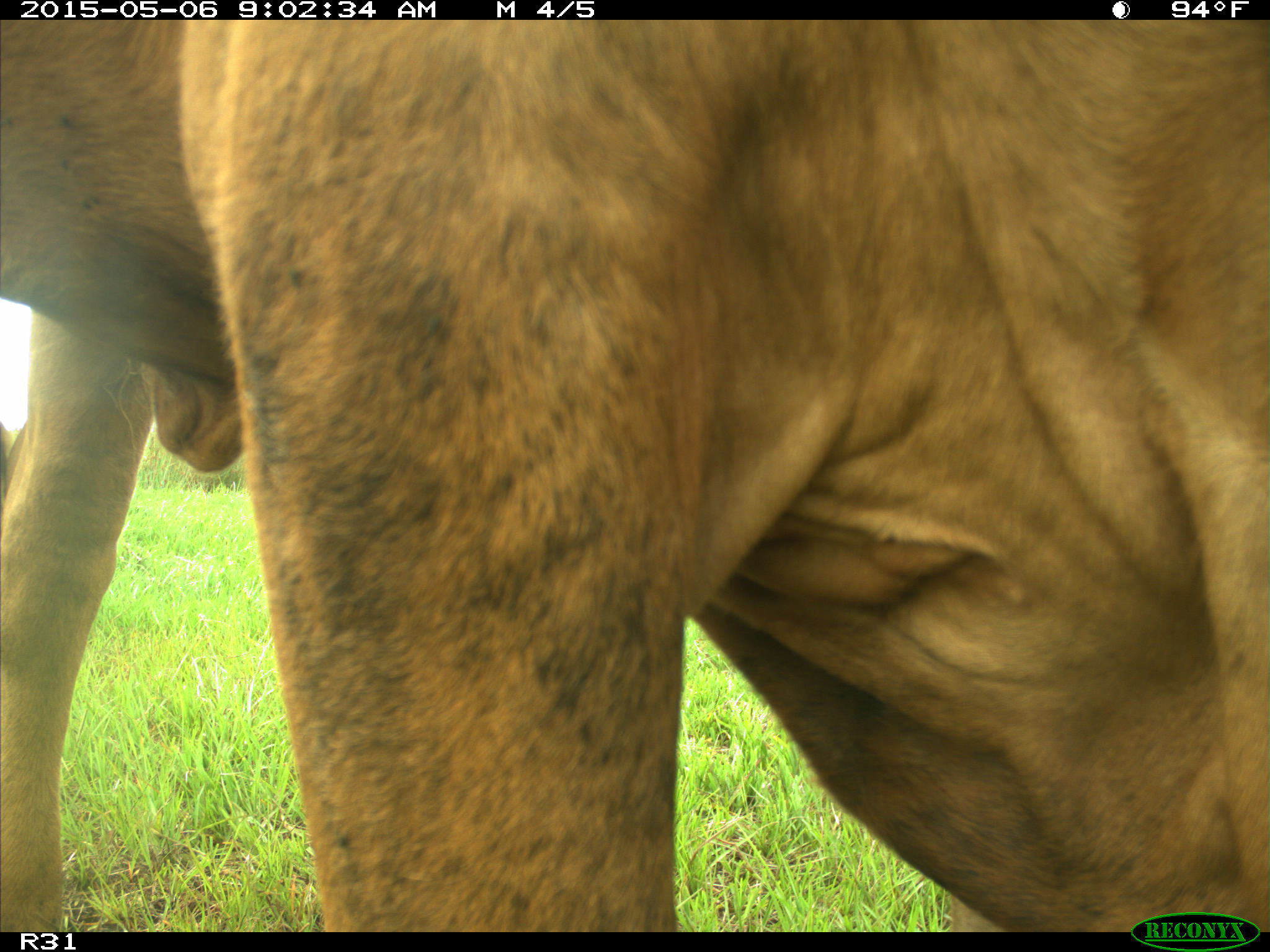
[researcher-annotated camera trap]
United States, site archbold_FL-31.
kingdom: Animalia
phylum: Chordata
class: Mammalia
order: Artiodactyla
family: Bovidae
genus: Bos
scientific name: Bos taurus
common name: domestic cow